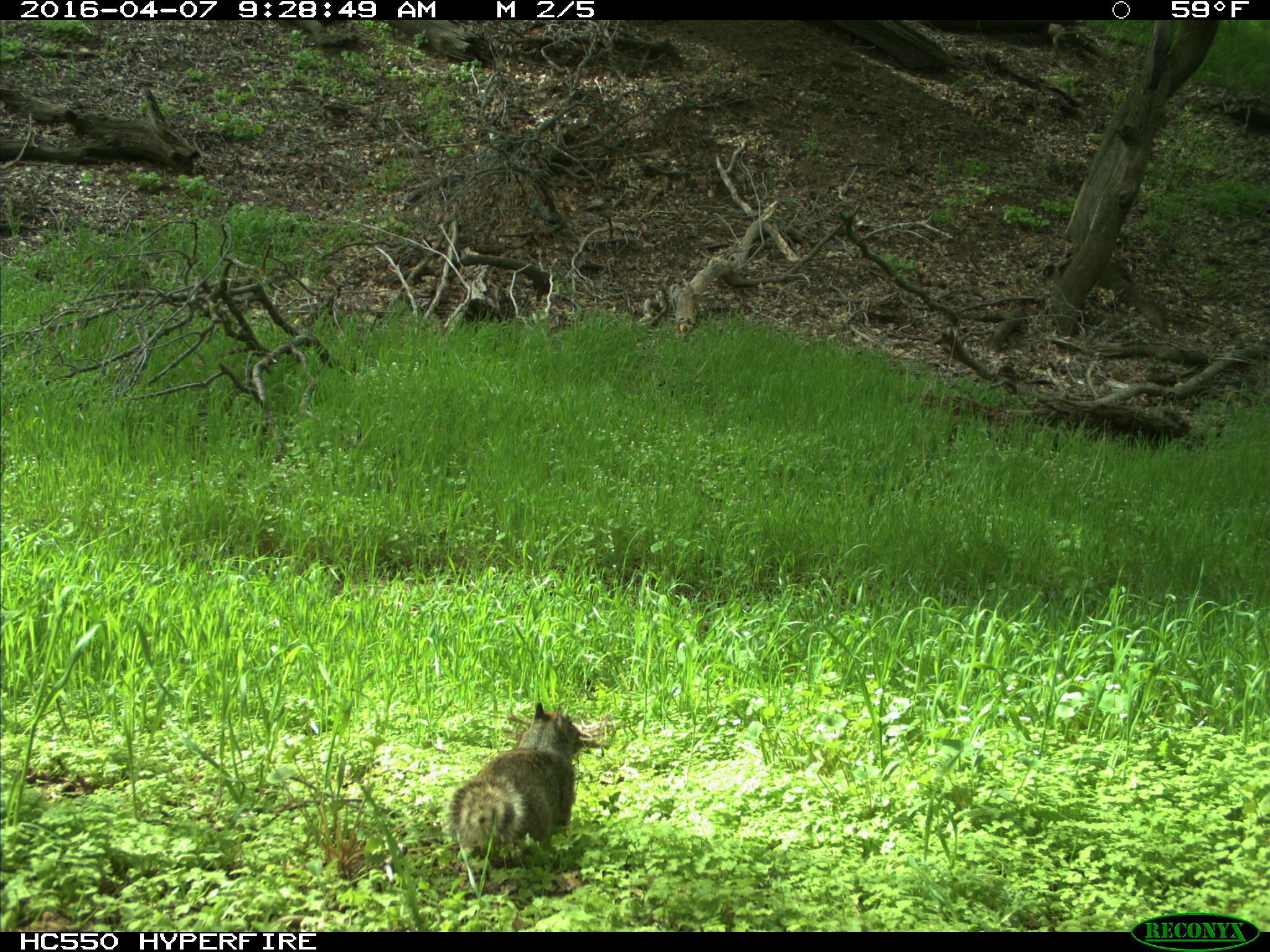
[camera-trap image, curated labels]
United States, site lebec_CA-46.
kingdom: Animalia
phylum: Chordata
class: Mammalia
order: Rodentia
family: Sciuridae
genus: Otospermophilus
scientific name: Otospermophilus beecheyi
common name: california ground squirrel